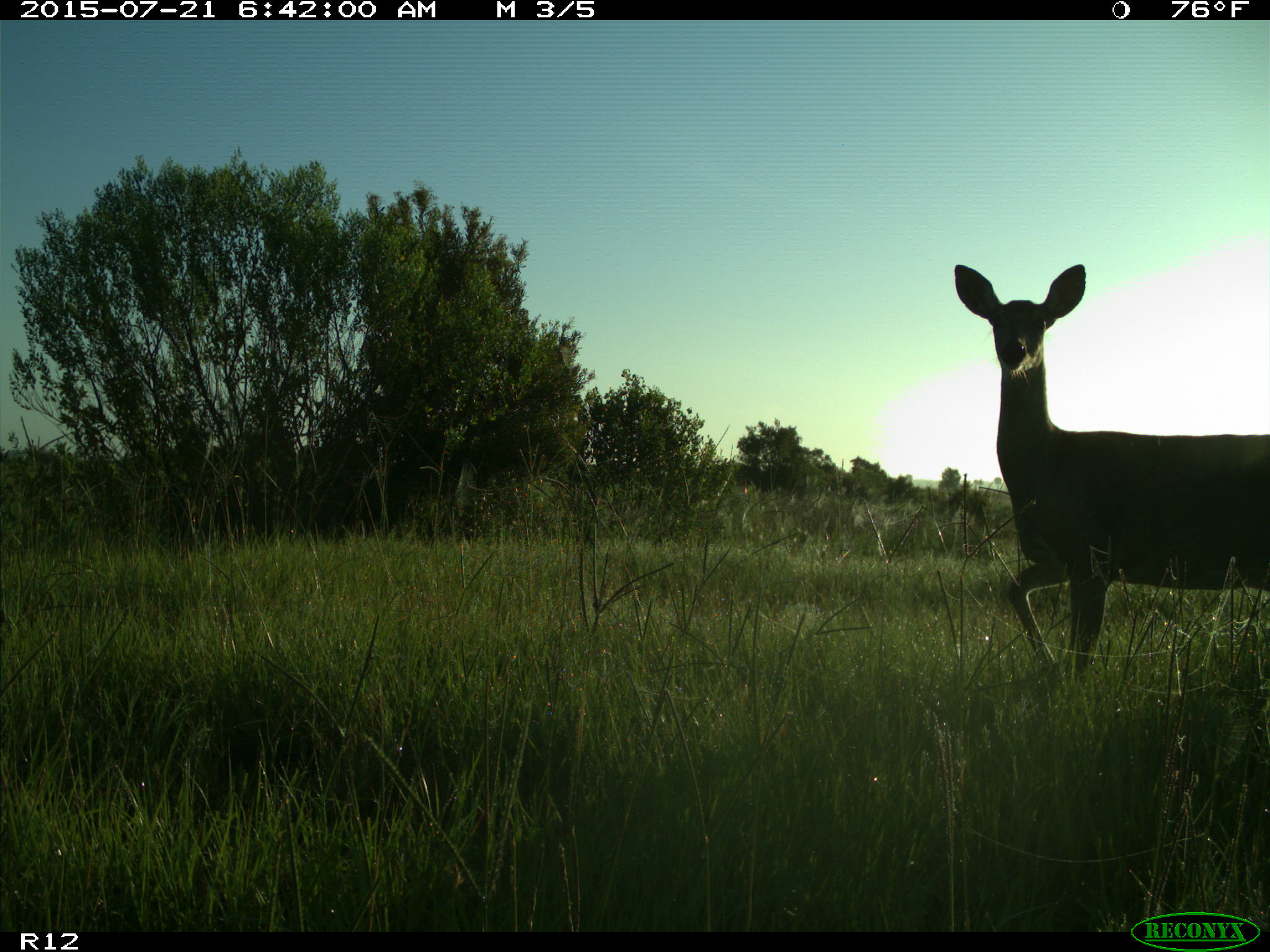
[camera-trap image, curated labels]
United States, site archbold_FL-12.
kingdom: Animalia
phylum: Chordata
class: Mammalia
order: Artiodactyla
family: Cervidae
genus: Odocoileus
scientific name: Odocoileus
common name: deer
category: unidentified deer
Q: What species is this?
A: Unidentified deer (deer) (Odocoileus).